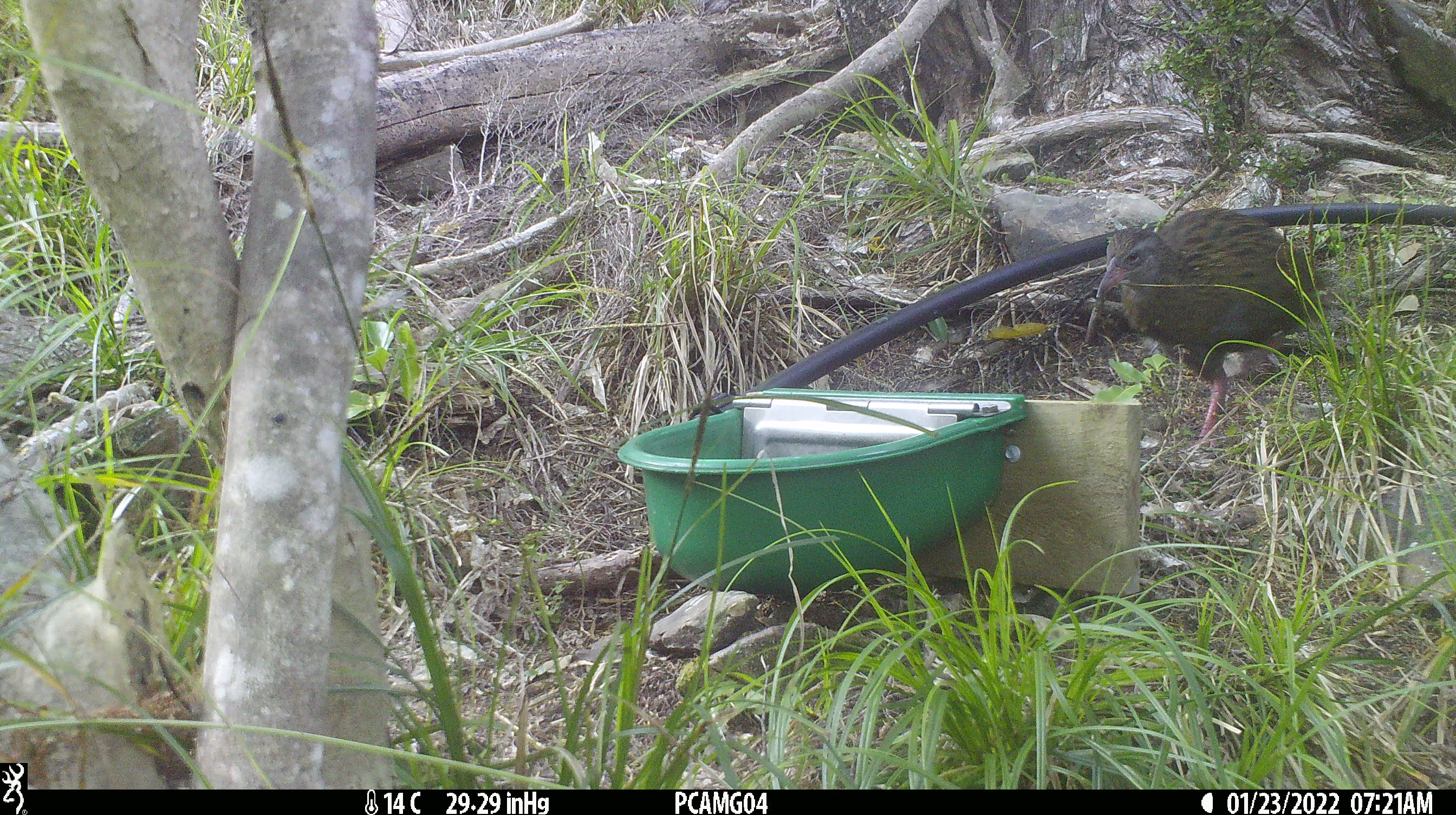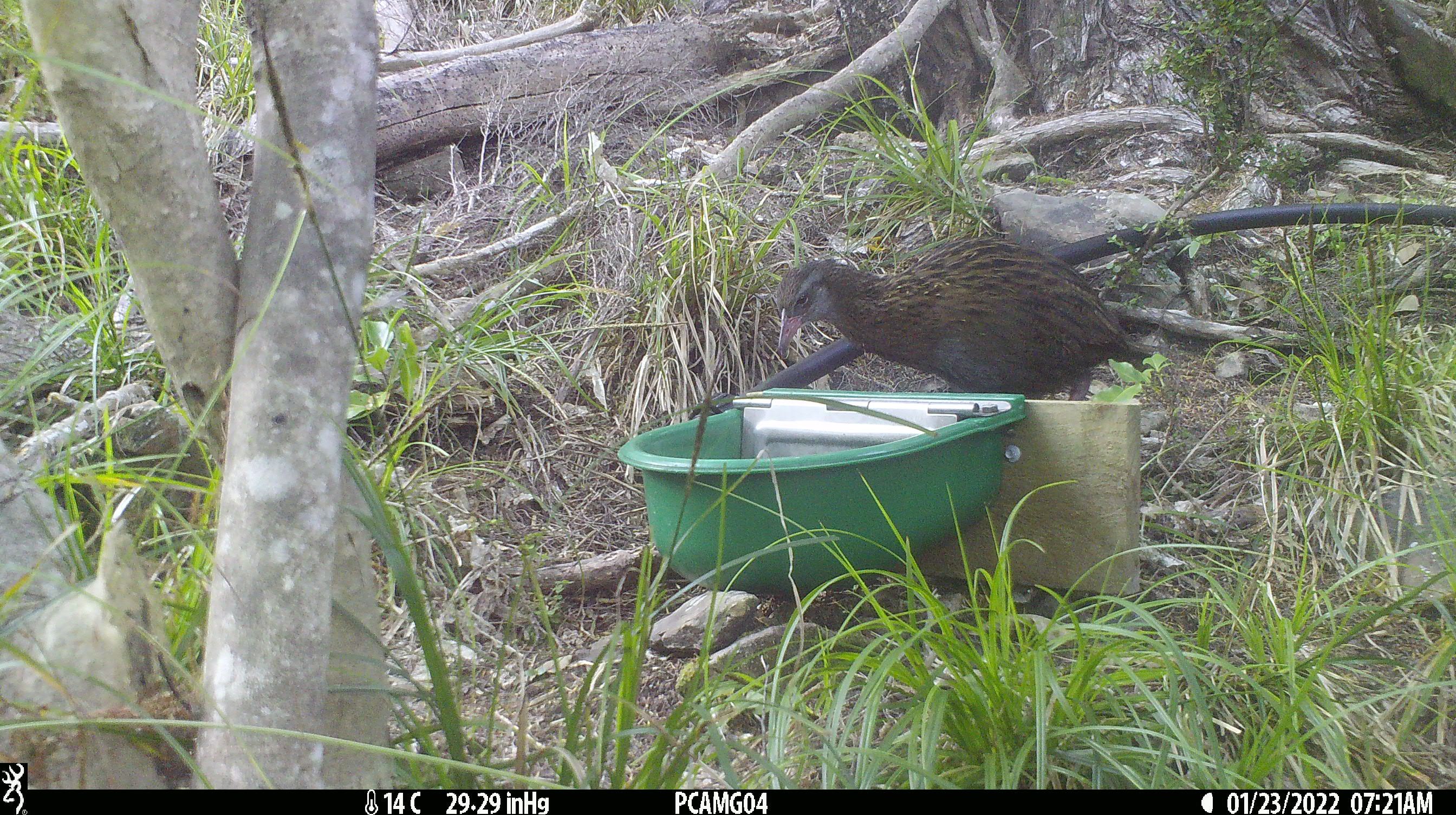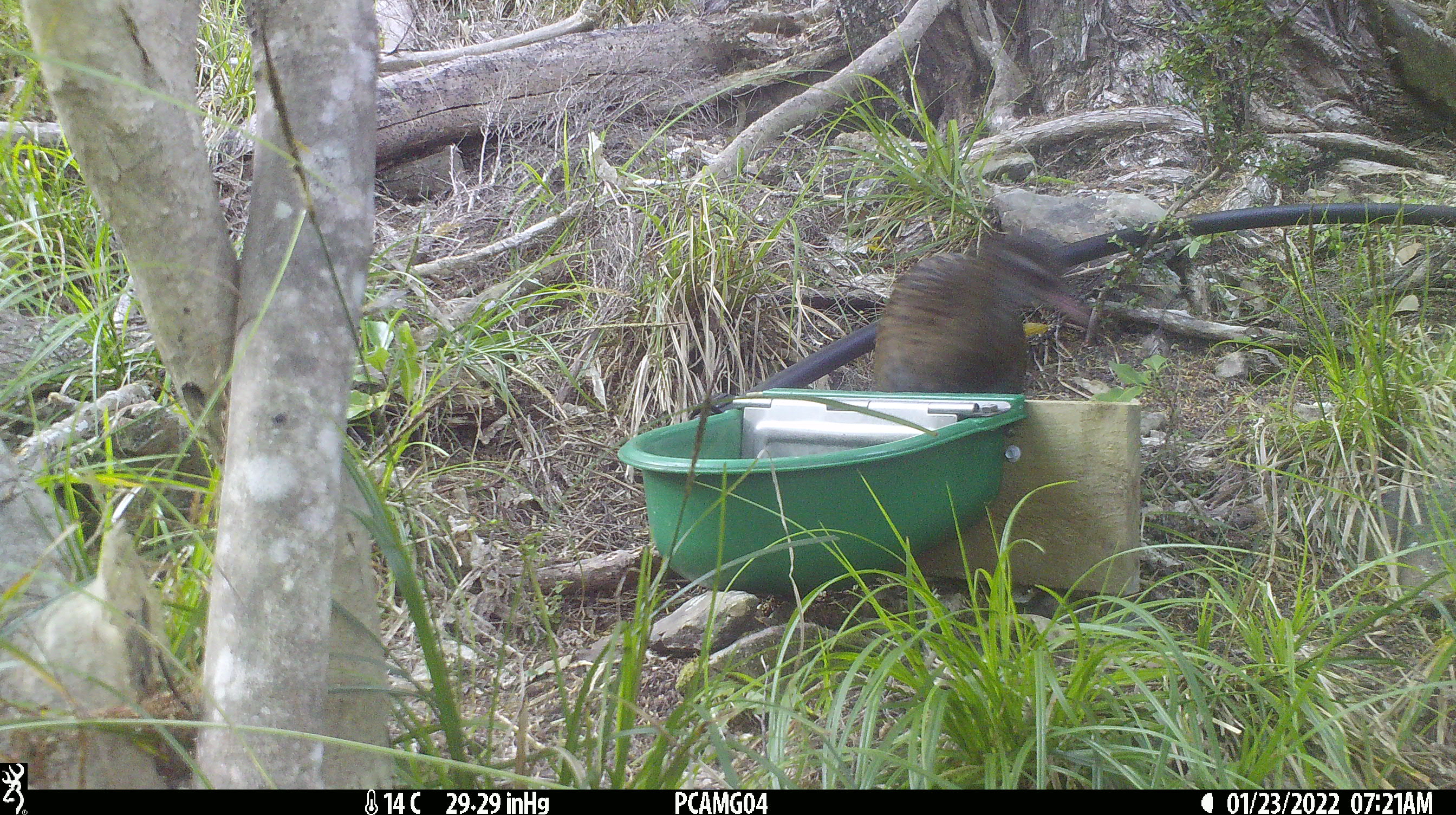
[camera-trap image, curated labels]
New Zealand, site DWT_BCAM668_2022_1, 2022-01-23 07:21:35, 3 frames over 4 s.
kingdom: Animalia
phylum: Chordata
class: Aves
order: Gruiformes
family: Rallidae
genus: Gallirallus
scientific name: Gallirallus australis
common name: weka